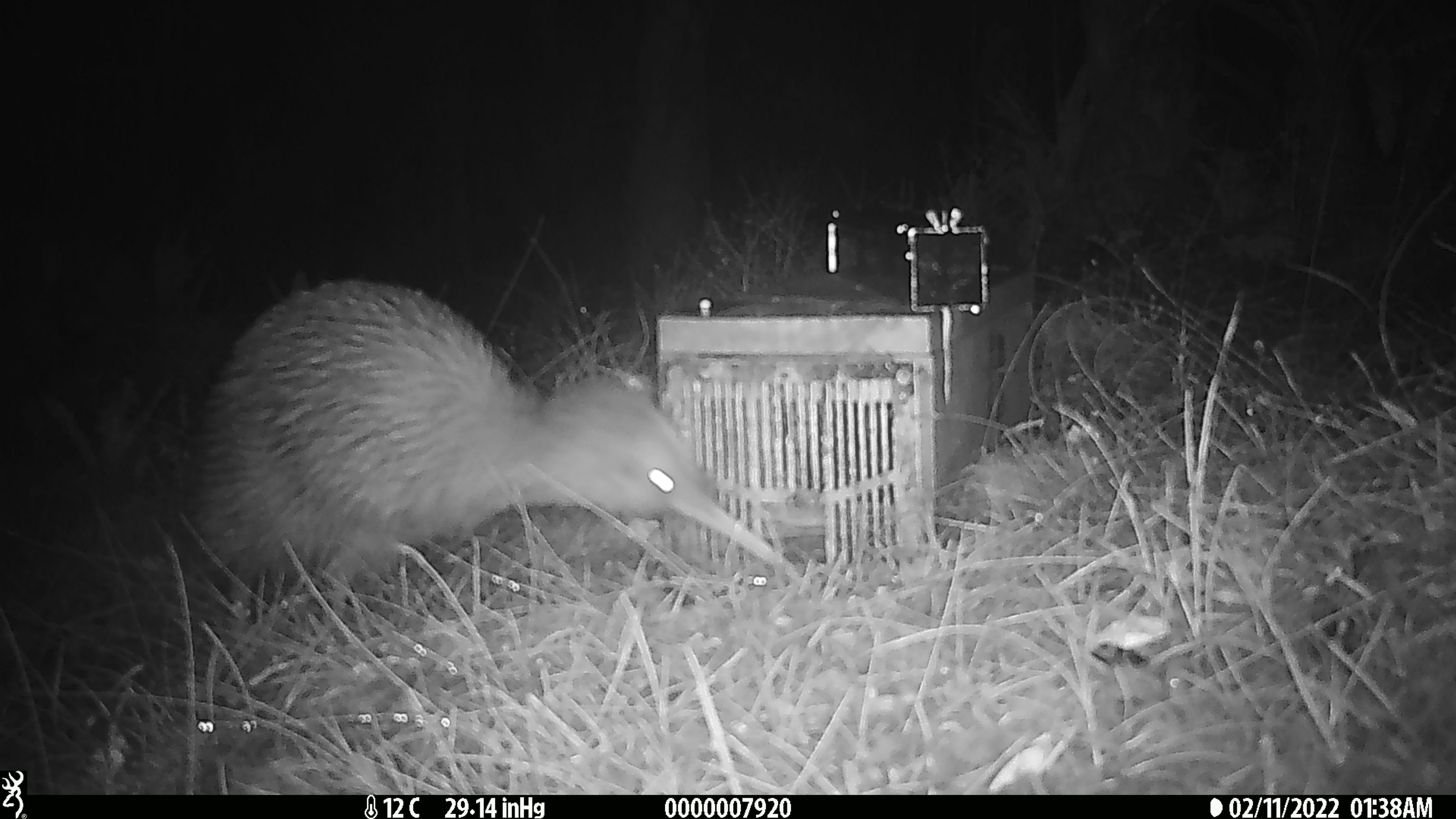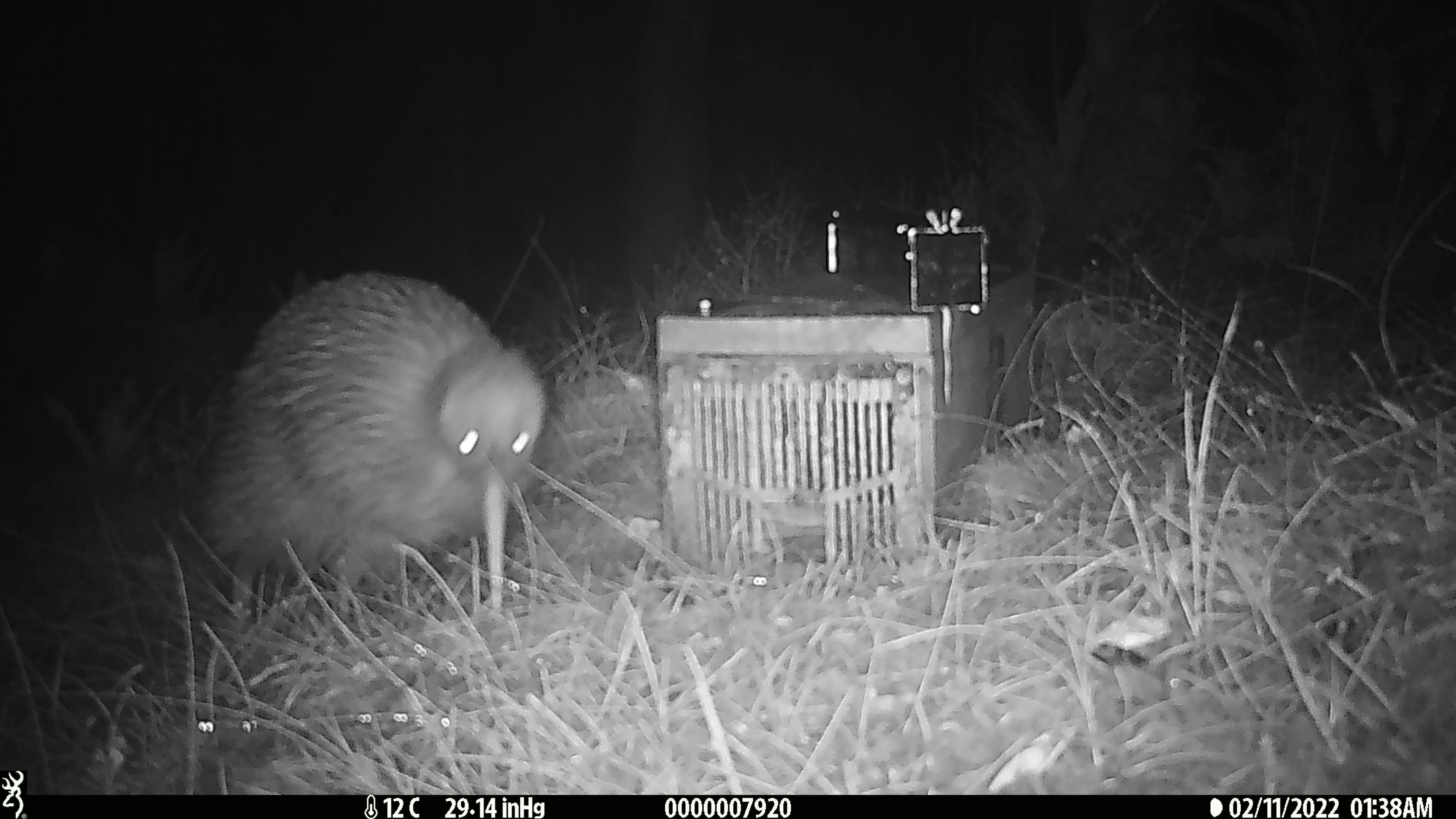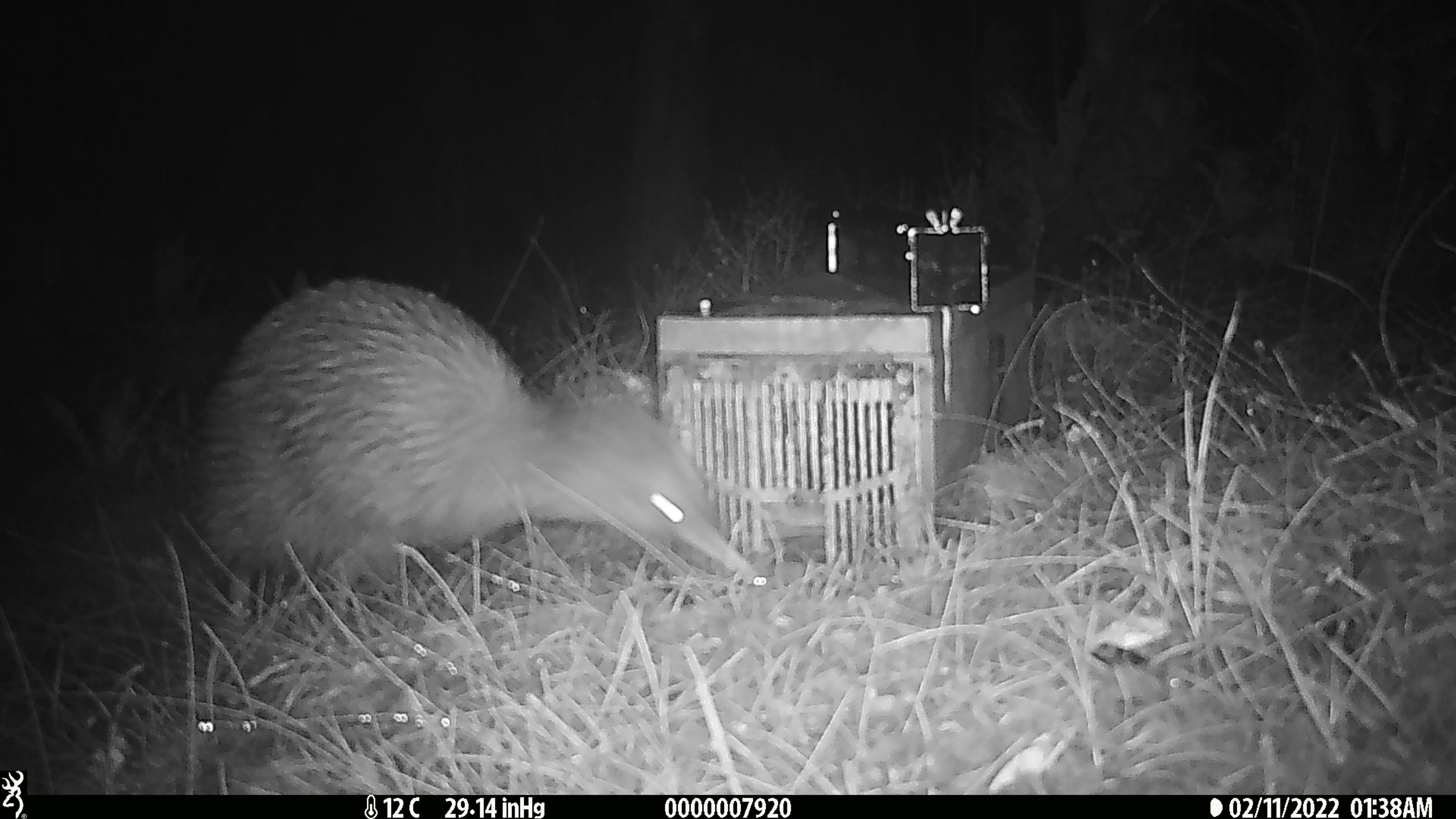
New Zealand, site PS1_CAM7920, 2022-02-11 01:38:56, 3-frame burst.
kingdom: Animalia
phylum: Chordata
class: Aves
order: Apterygiformes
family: Apterygidae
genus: Apteryx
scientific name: Apteryx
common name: kiwi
Kiwi (Apteryx).